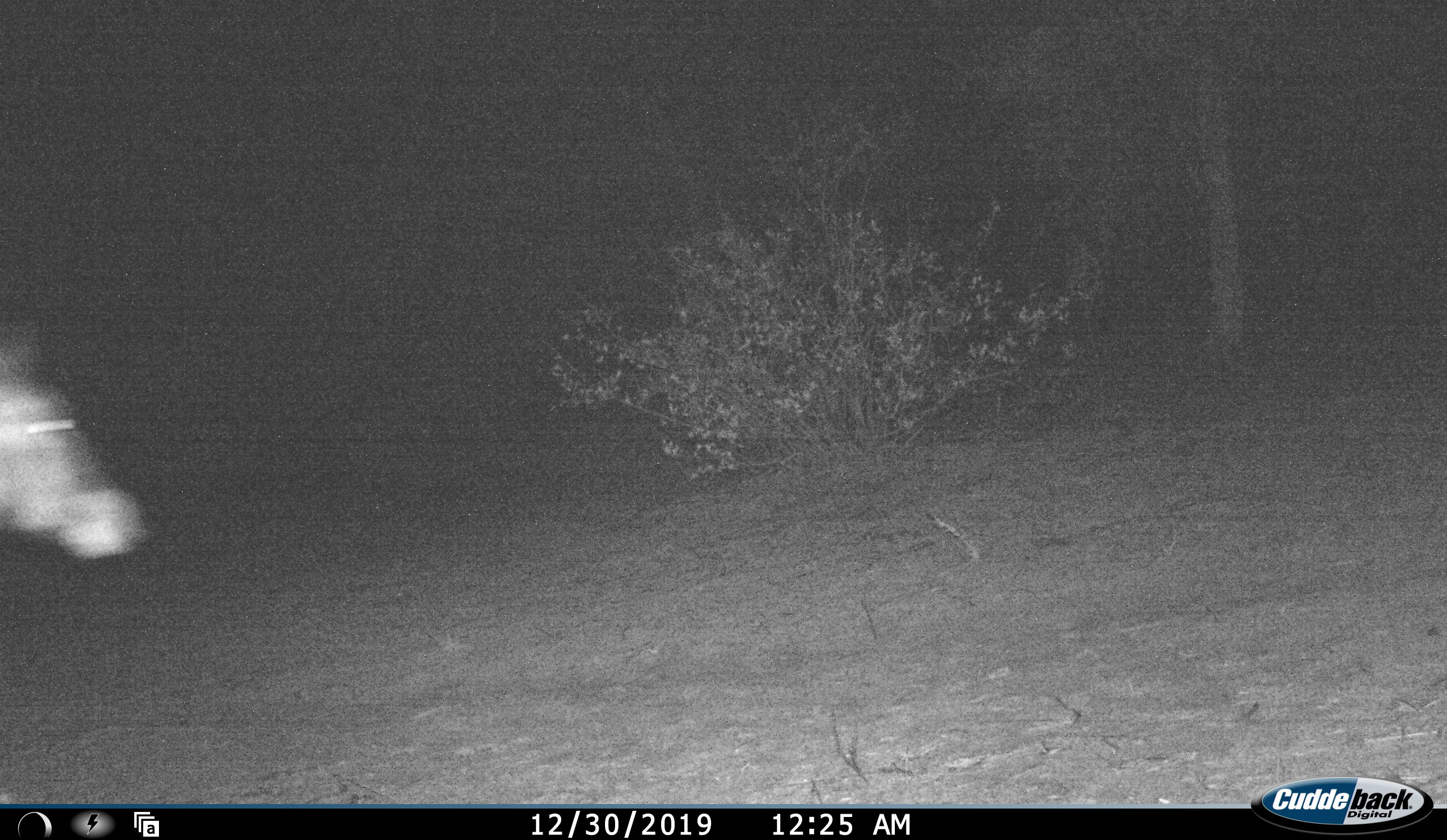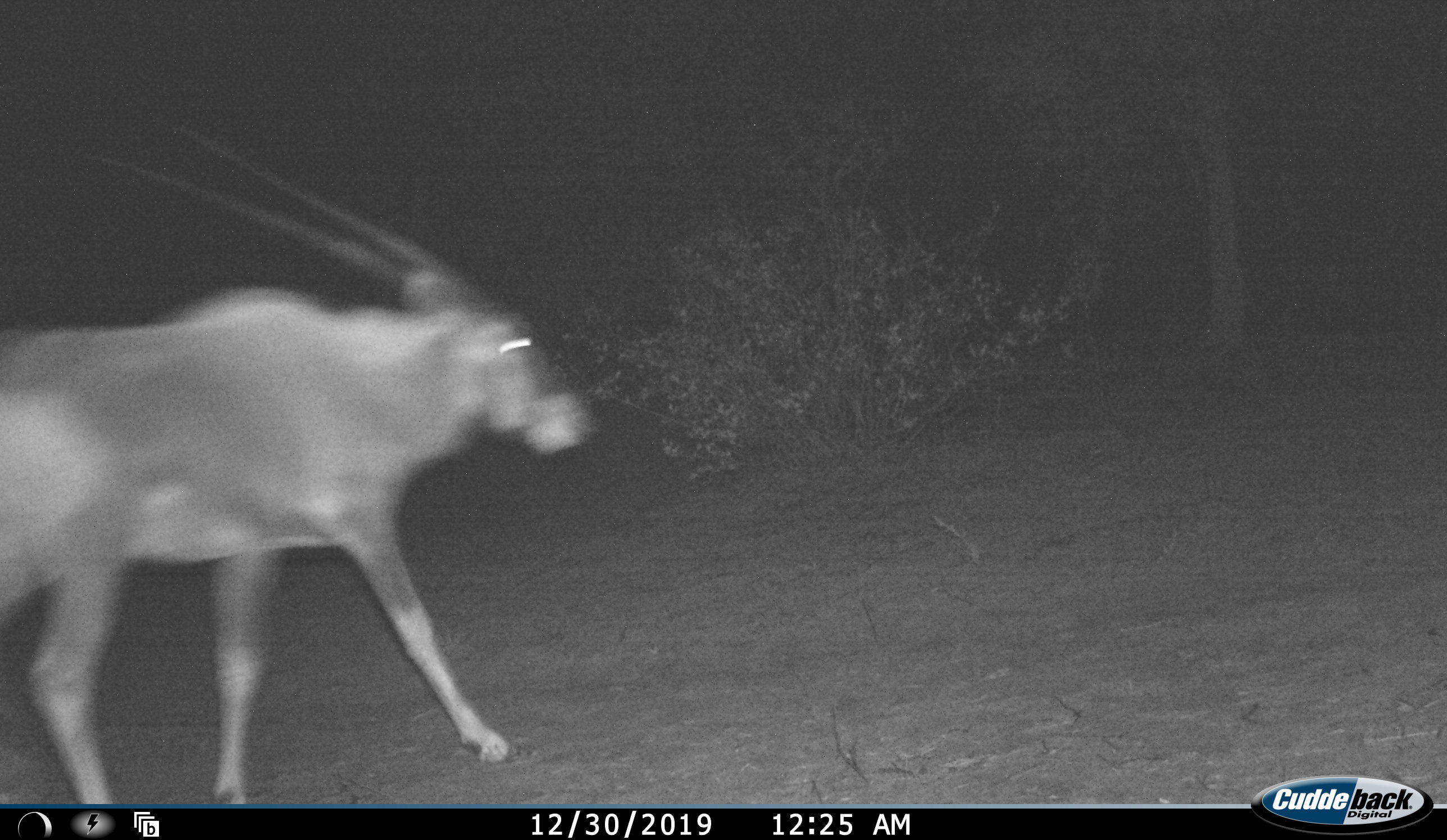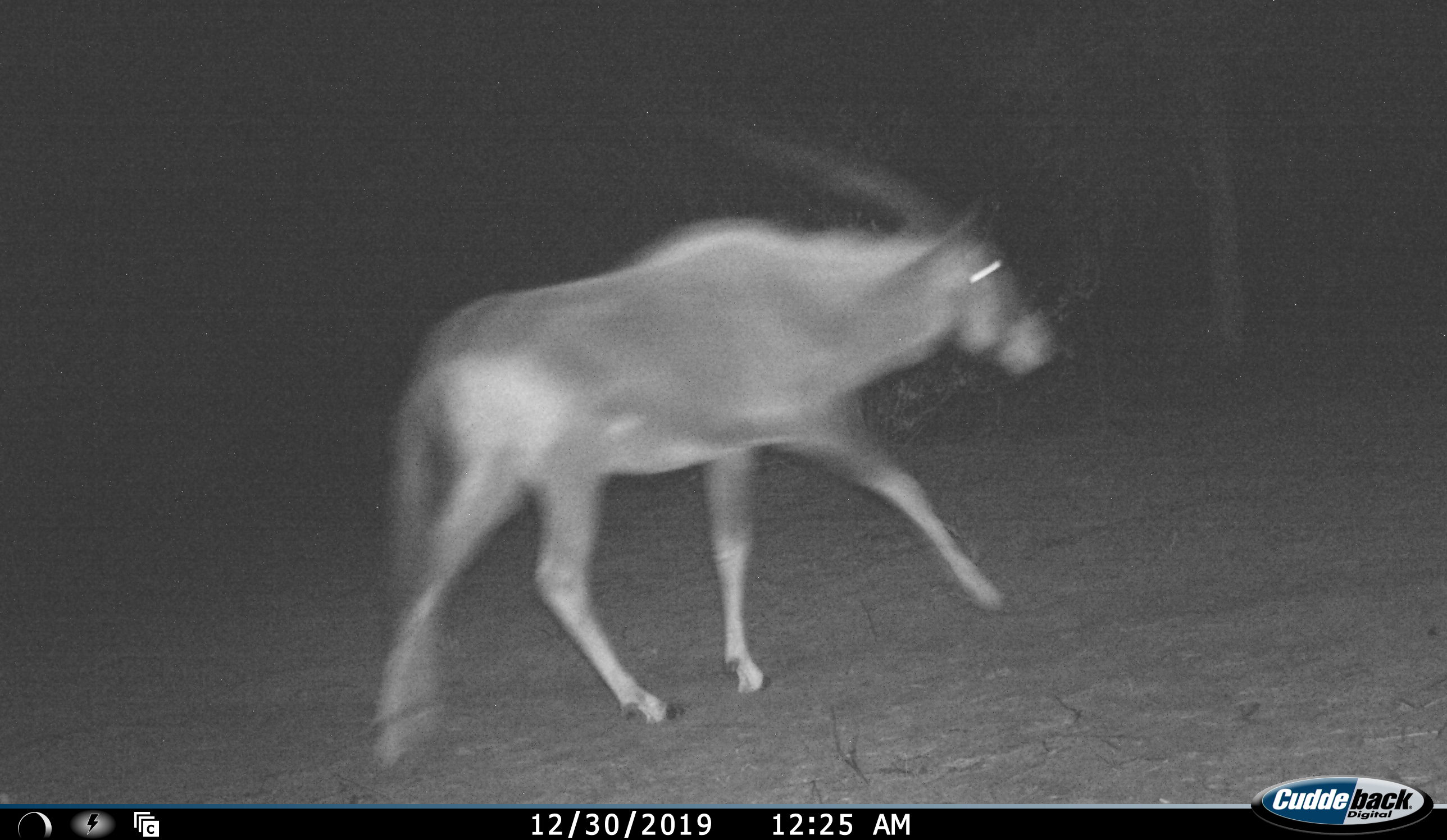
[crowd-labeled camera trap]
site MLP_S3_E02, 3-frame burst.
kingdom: Animalia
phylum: Chordata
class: Mammalia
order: Artiodactyla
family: Bovidae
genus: Oryx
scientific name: Oryx gazella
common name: gemsbok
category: oryx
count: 1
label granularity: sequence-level